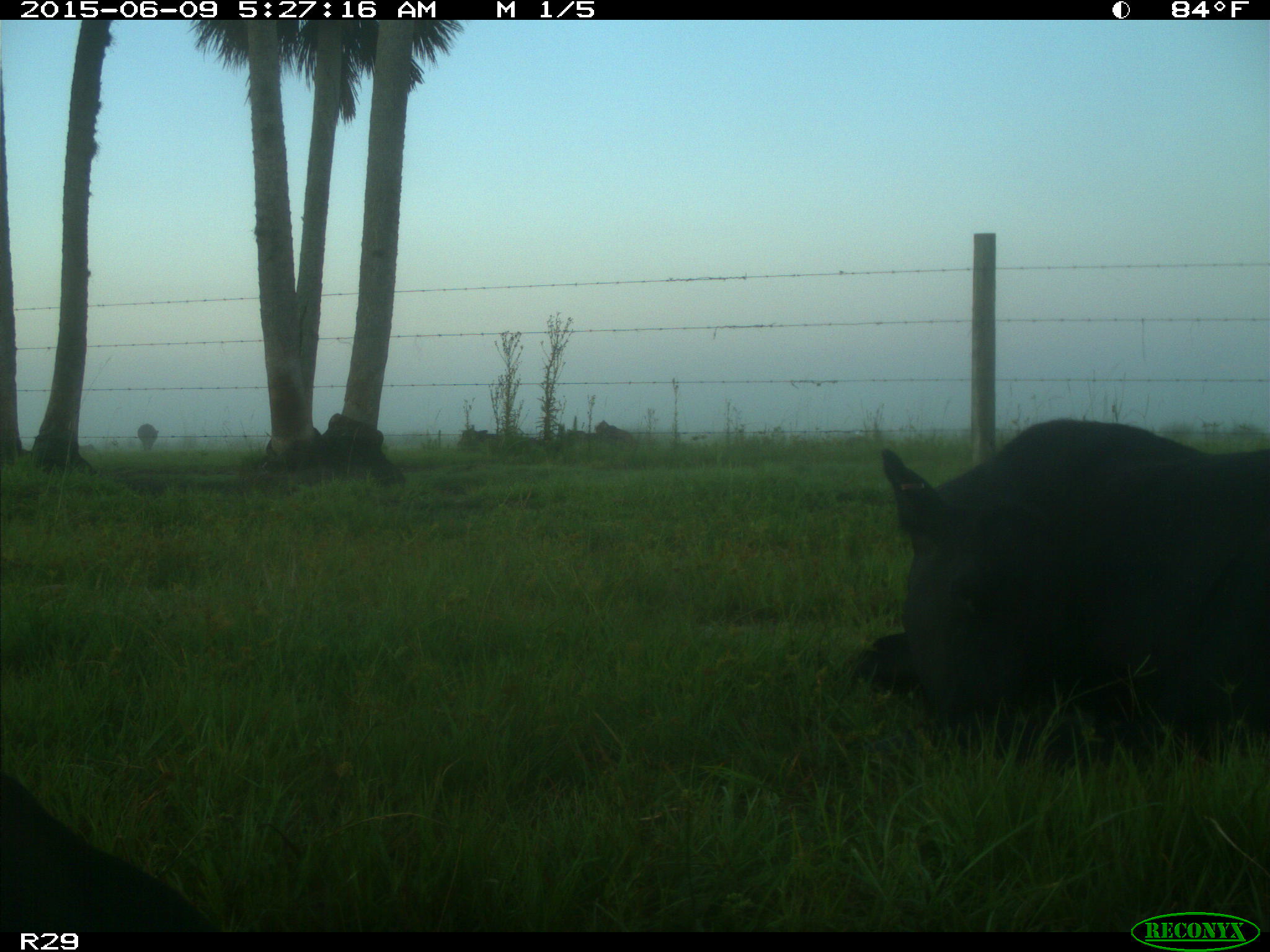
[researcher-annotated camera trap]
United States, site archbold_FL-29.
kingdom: Animalia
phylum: Chordata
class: Mammalia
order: Artiodactyla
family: Bovidae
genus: Bos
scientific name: Bos taurus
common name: domestic cow